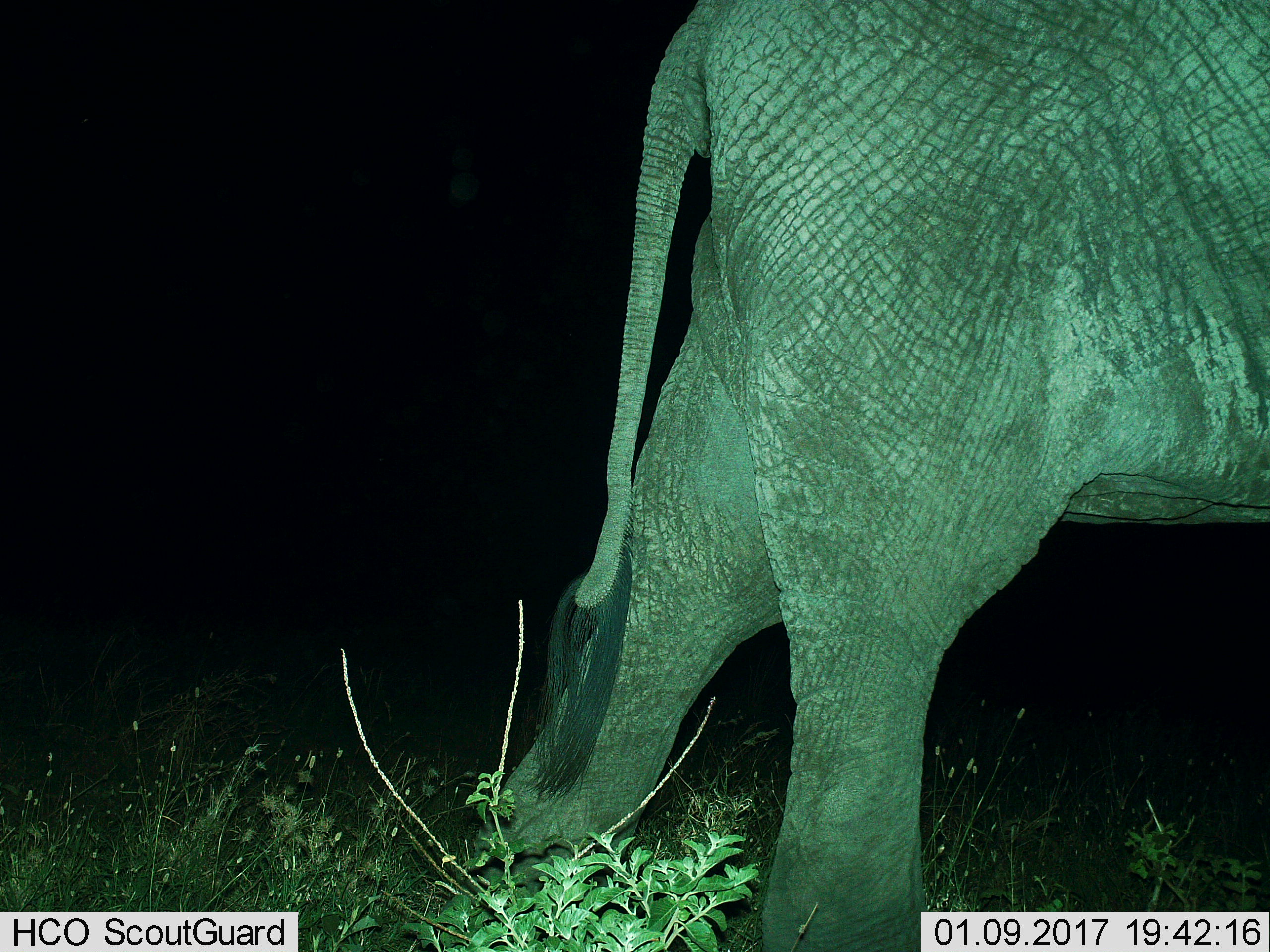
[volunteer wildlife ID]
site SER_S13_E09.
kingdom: Animalia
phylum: Chordata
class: Mammalia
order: Proboscidea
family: Elephantidae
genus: Loxodonta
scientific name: Loxodonta africana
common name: african bush elephant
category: elephant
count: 1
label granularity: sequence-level